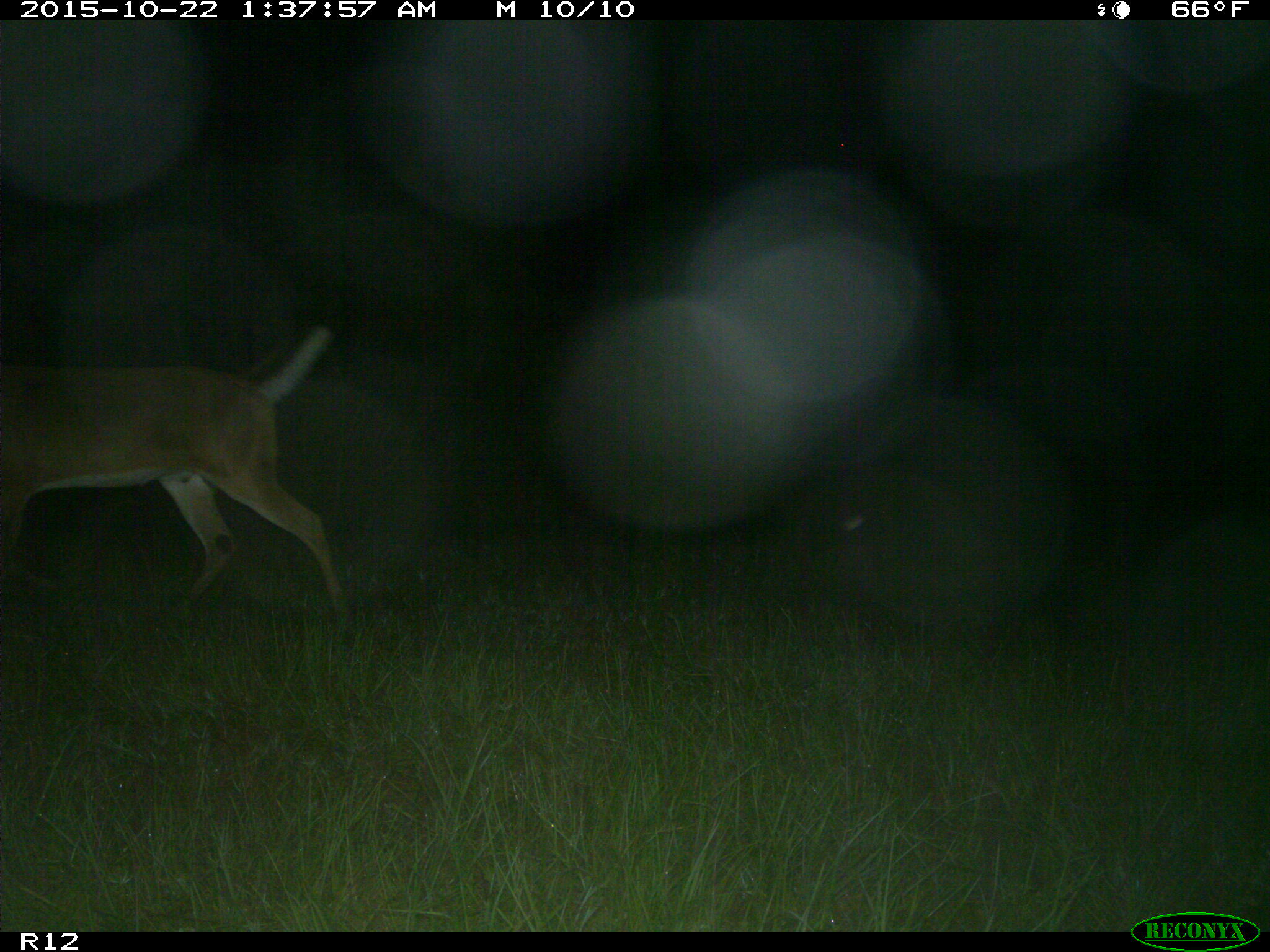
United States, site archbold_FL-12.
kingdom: Animalia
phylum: Chordata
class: Mammalia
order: Artiodactyla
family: Cervidae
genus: Odocoileus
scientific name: Odocoileus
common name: deer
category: unidentified deer